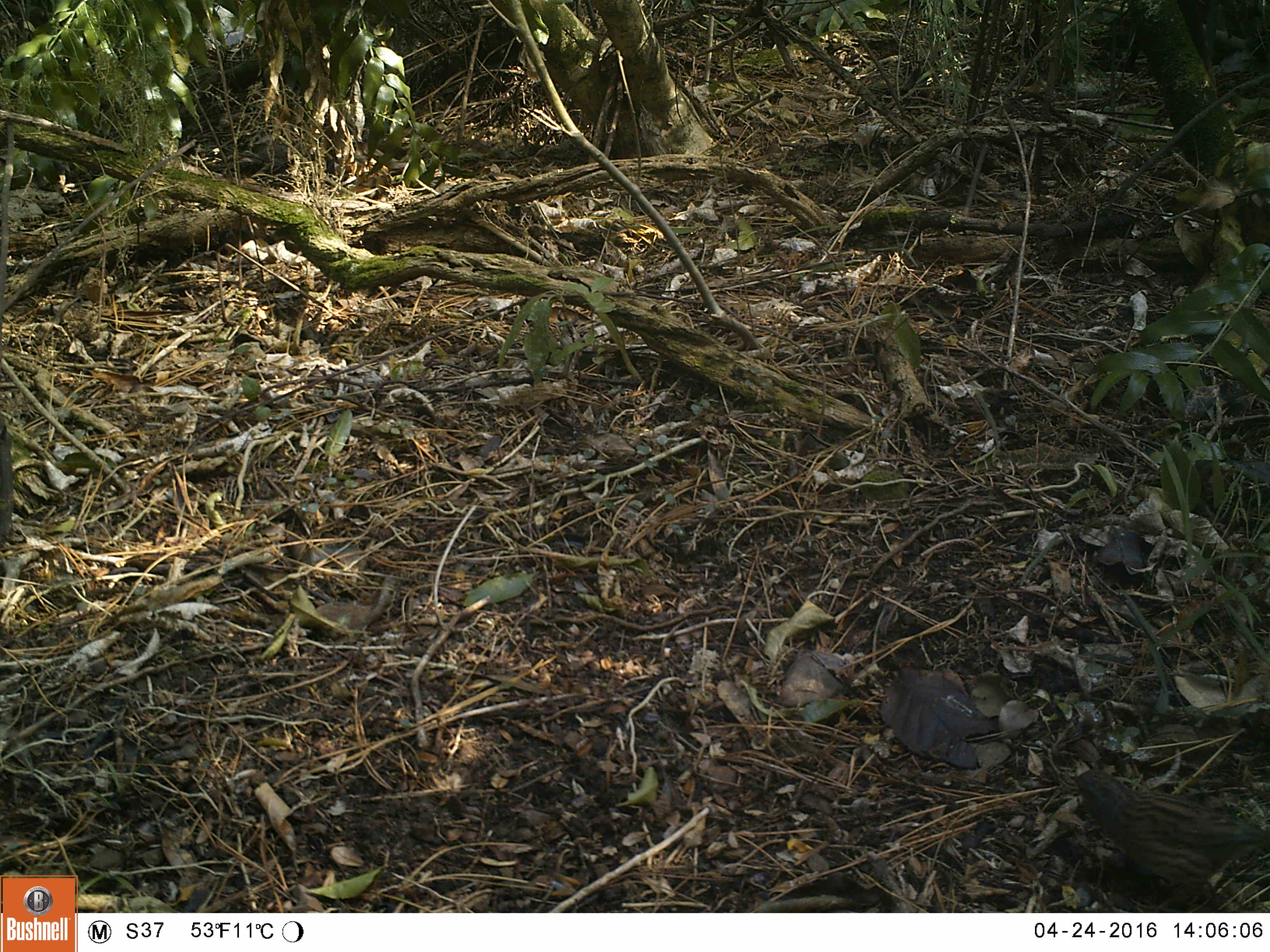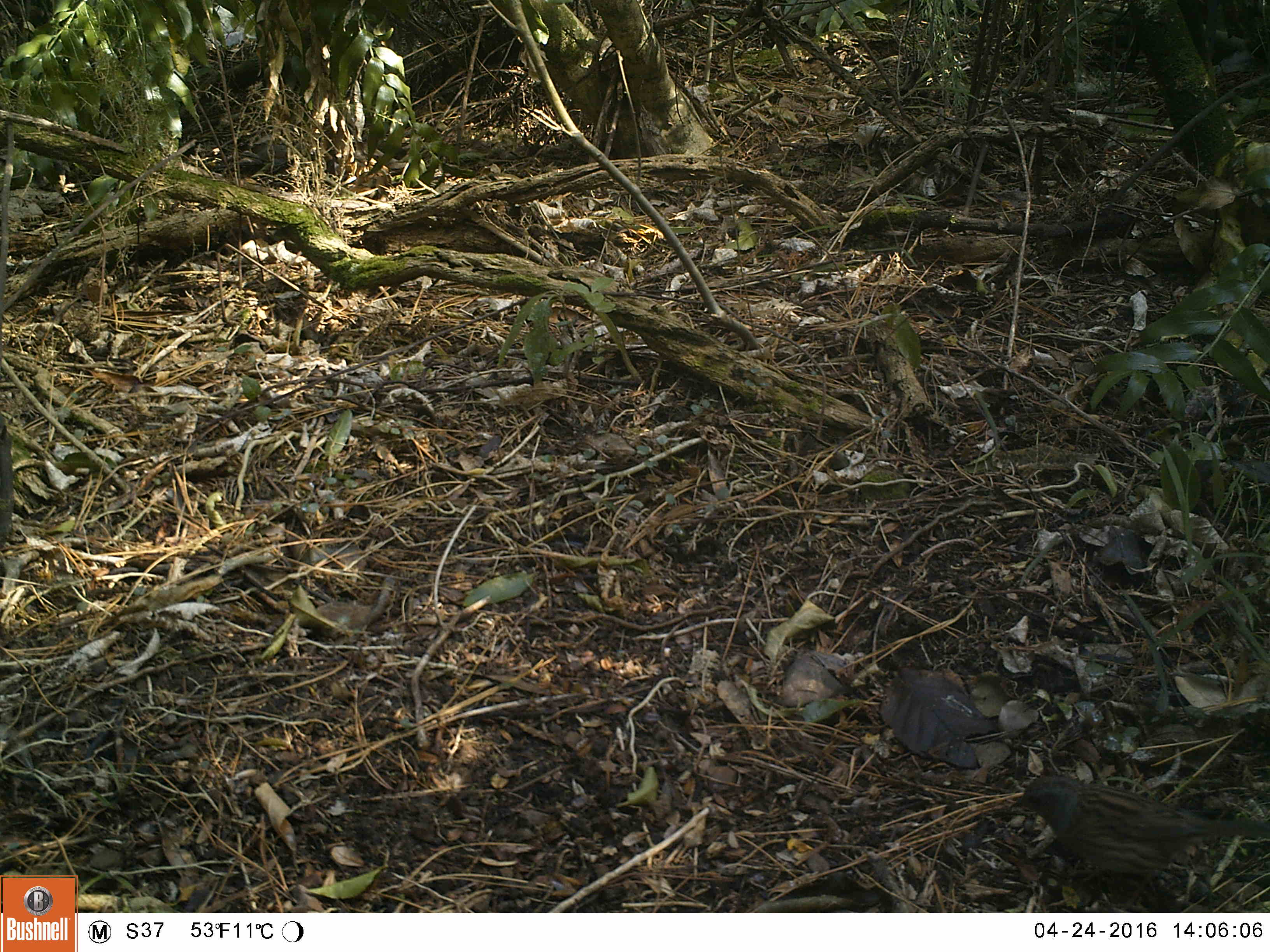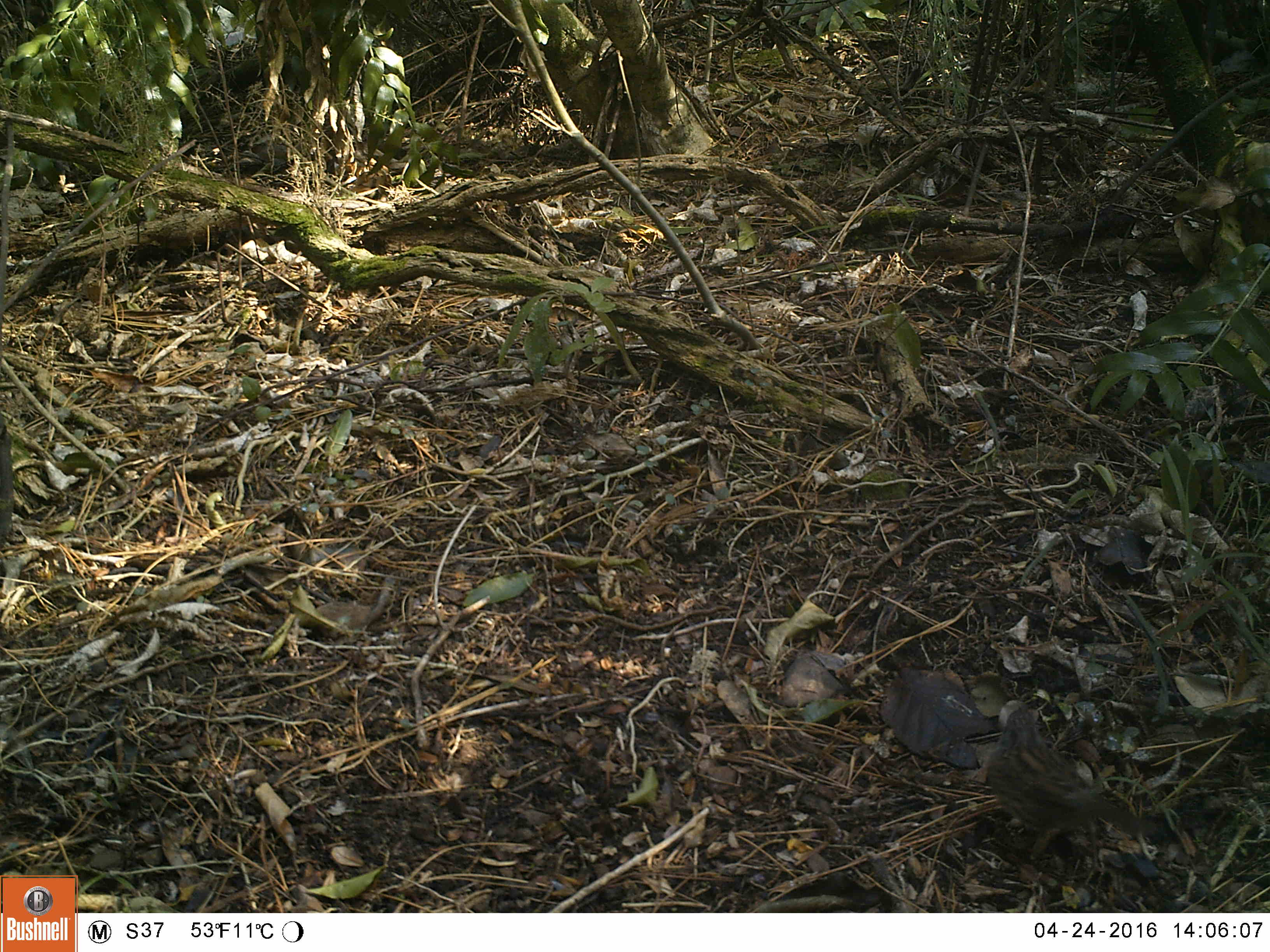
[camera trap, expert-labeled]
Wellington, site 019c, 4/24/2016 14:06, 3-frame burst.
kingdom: Animalia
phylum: Chordata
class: Aves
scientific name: Aves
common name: bird